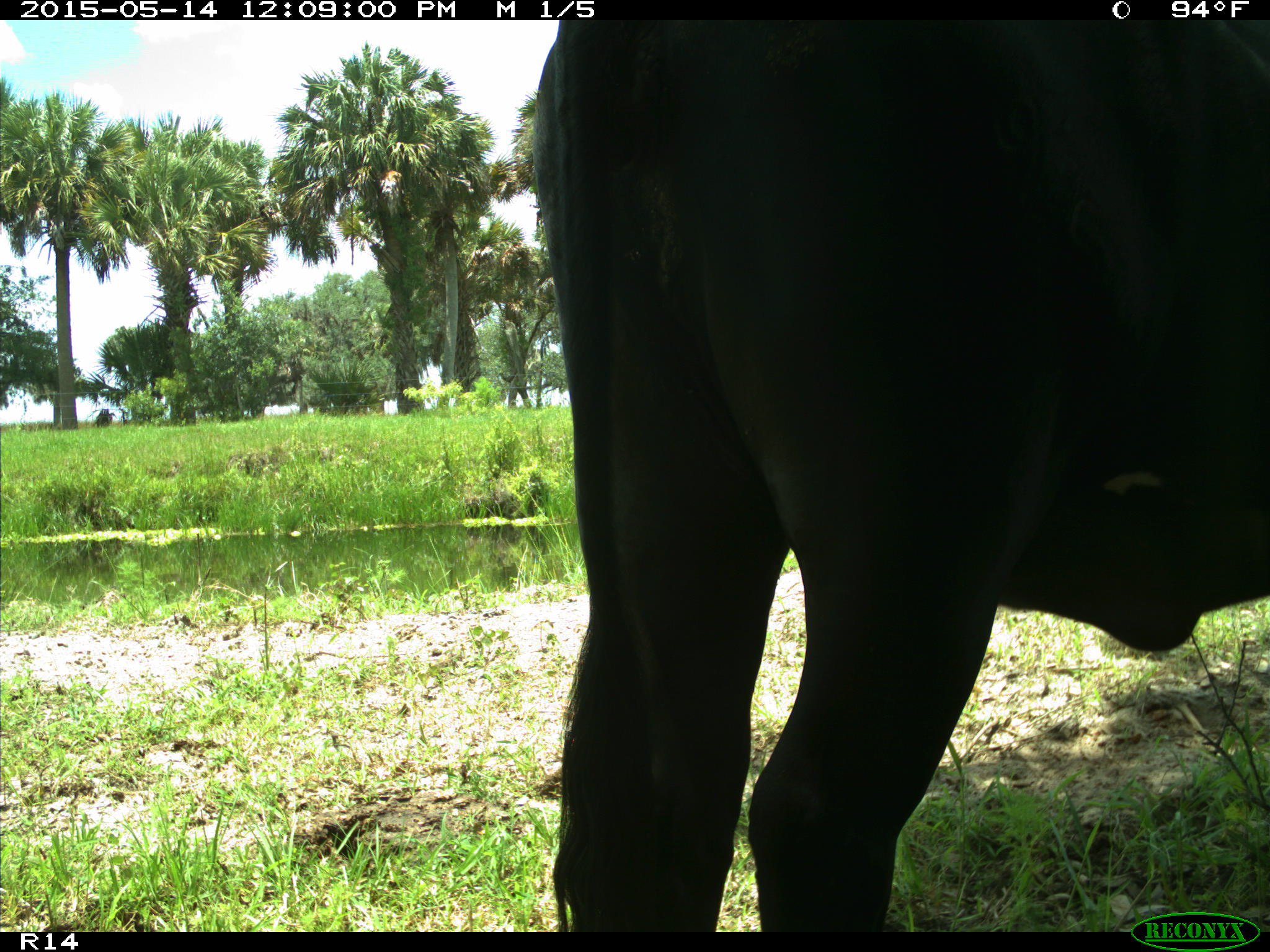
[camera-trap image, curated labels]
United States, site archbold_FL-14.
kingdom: Animalia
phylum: Chordata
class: Mammalia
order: Artiodactyla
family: Bovidae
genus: Bos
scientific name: Bos taurus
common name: domestic cow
Bos taurus (domestic cow).